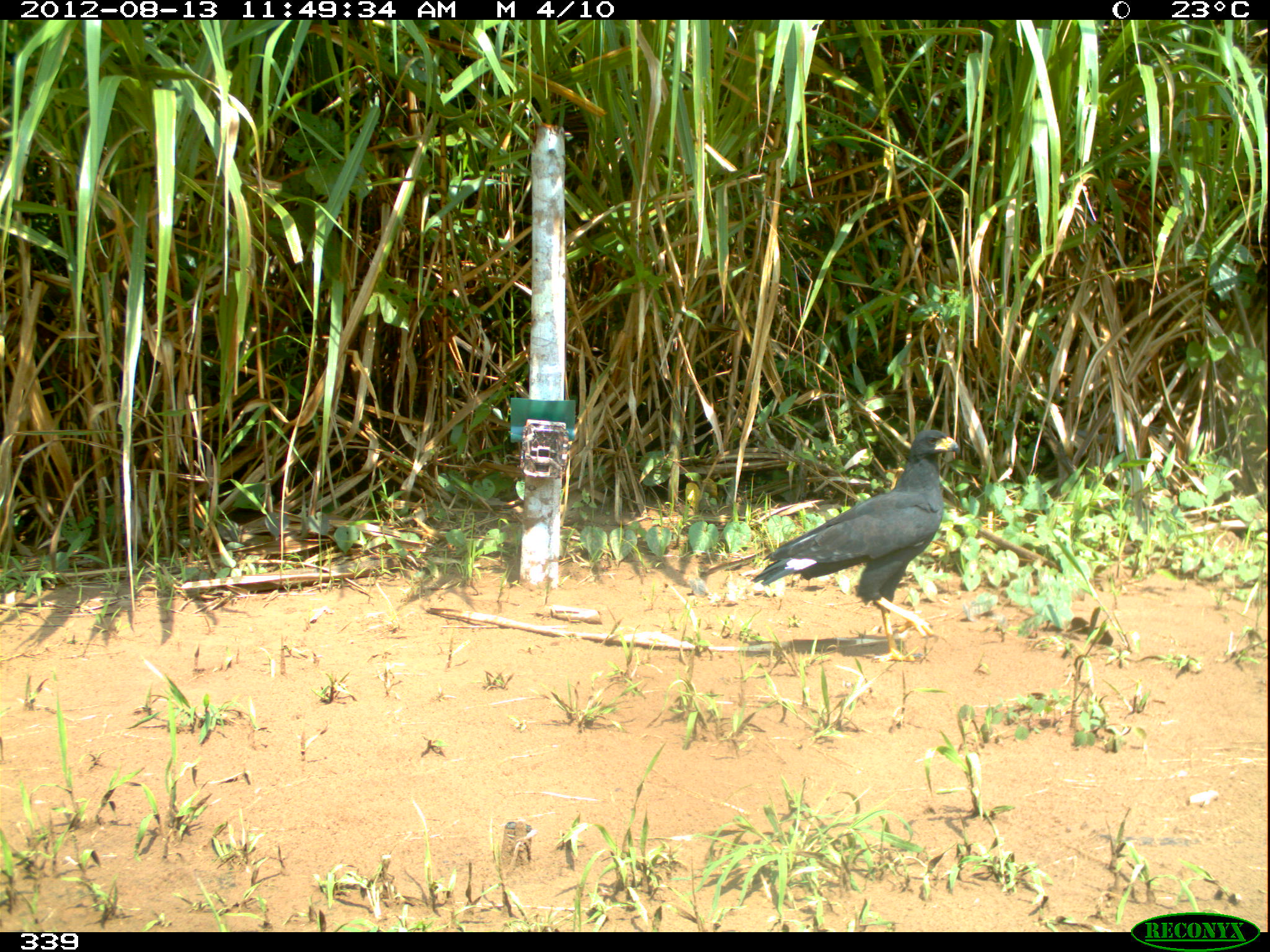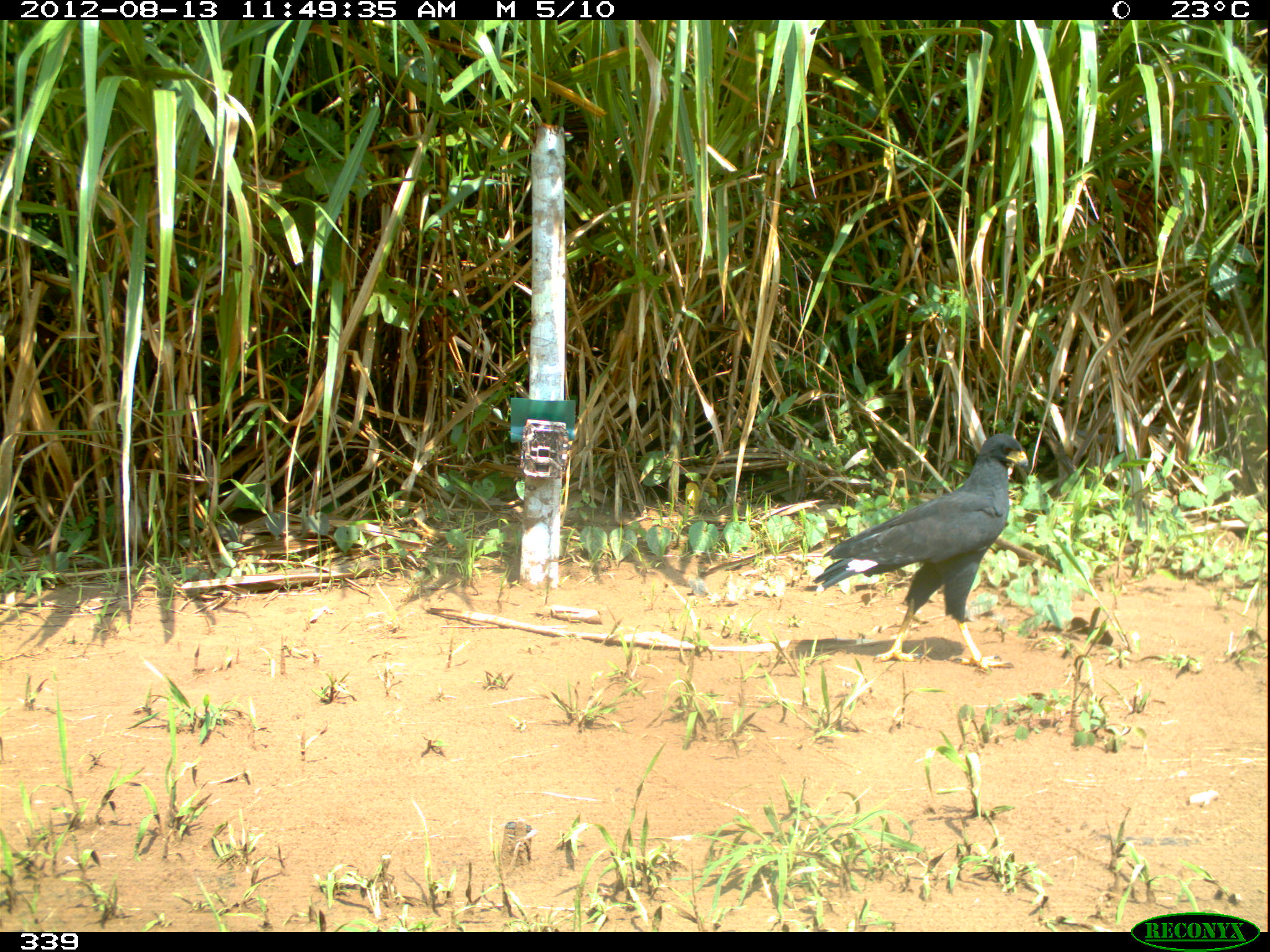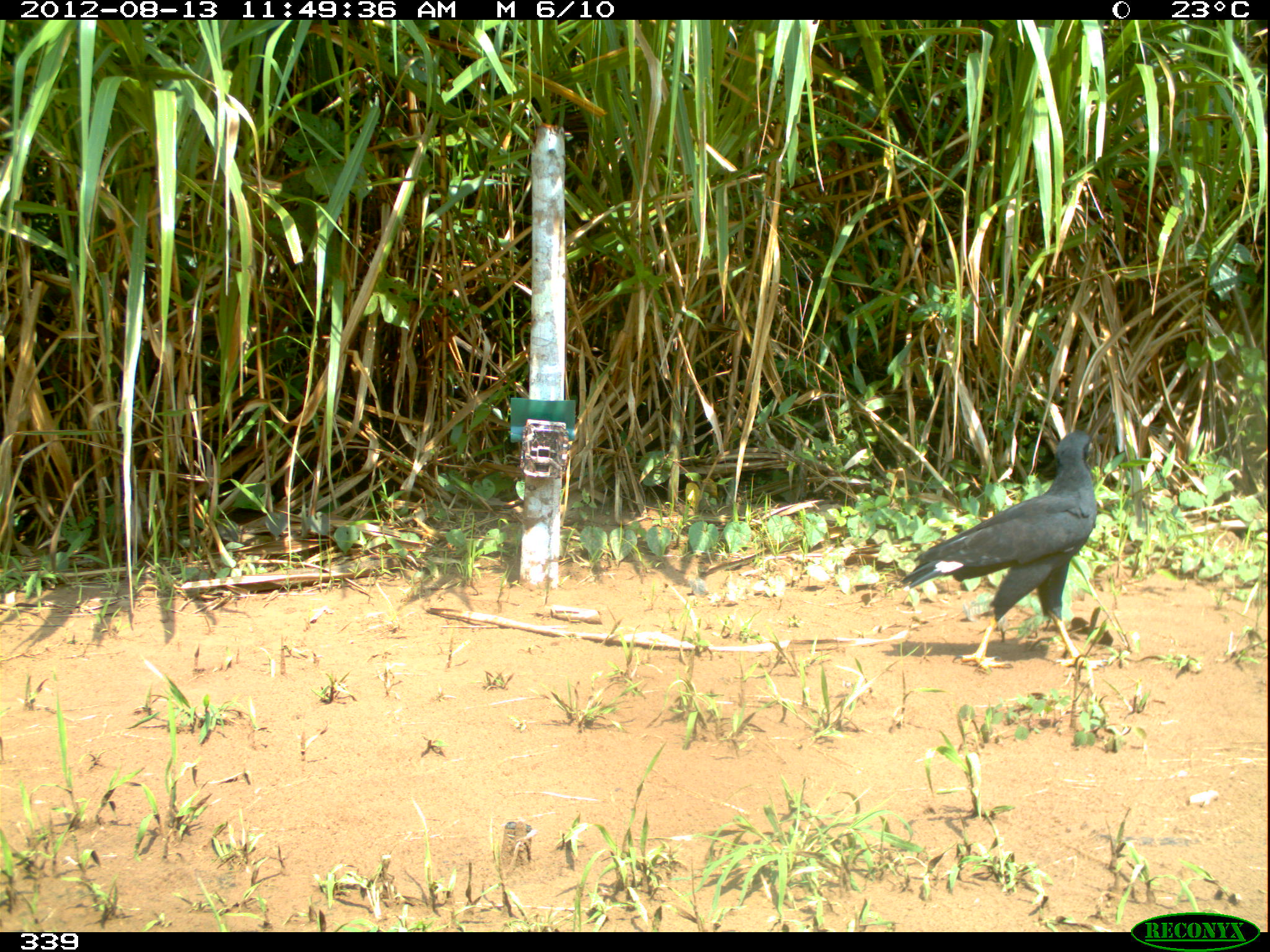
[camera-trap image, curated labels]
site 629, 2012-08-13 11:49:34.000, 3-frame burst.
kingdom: Animalia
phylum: Chordata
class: Aves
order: Accipitriformes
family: Accipitridae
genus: Buteogallus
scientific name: Buteogallus urubitinga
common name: great black hawk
Buteogallus urubitinga (great black hawk).